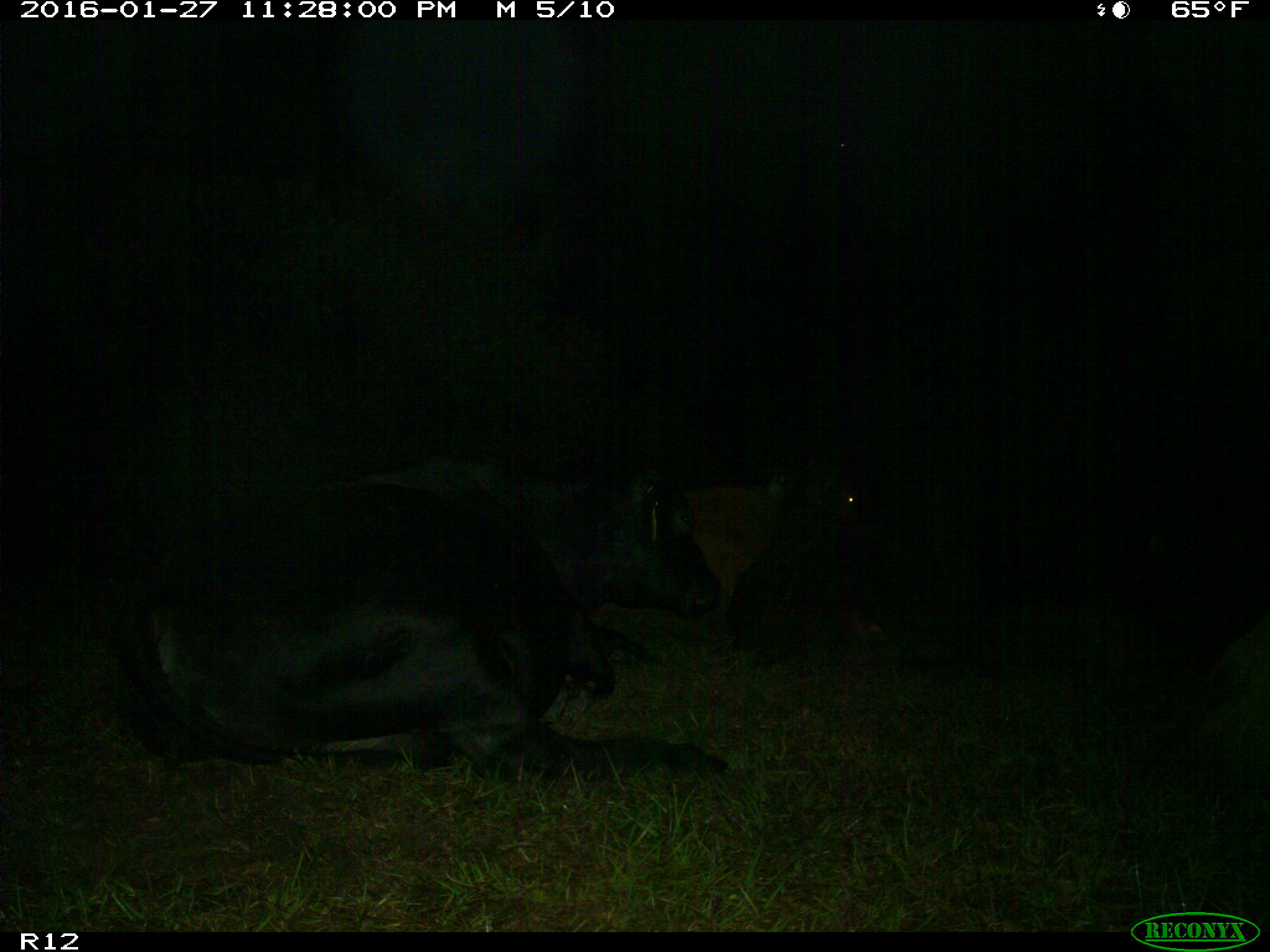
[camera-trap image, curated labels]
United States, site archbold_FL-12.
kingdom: Animalia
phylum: Chordata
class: Mammalia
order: Artiodactyla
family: Bovidae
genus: Bos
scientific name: Bos taurus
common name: domestic cow